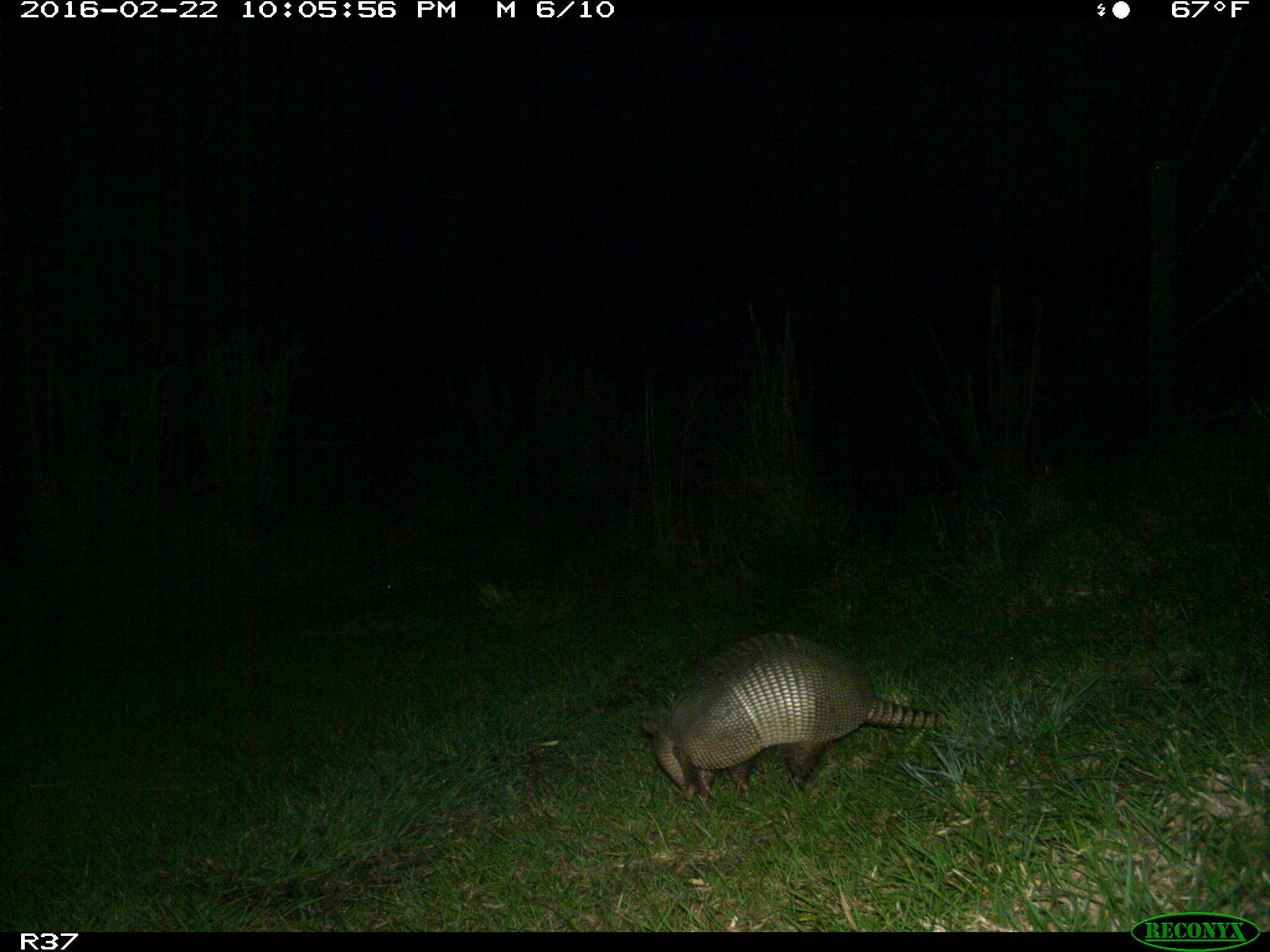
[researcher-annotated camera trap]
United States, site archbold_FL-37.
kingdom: Animalia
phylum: Chordata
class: Mammalia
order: Cingulata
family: Dasypodidae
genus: Dasypus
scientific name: Dasypus novemcinctus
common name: nine-banded armadillo